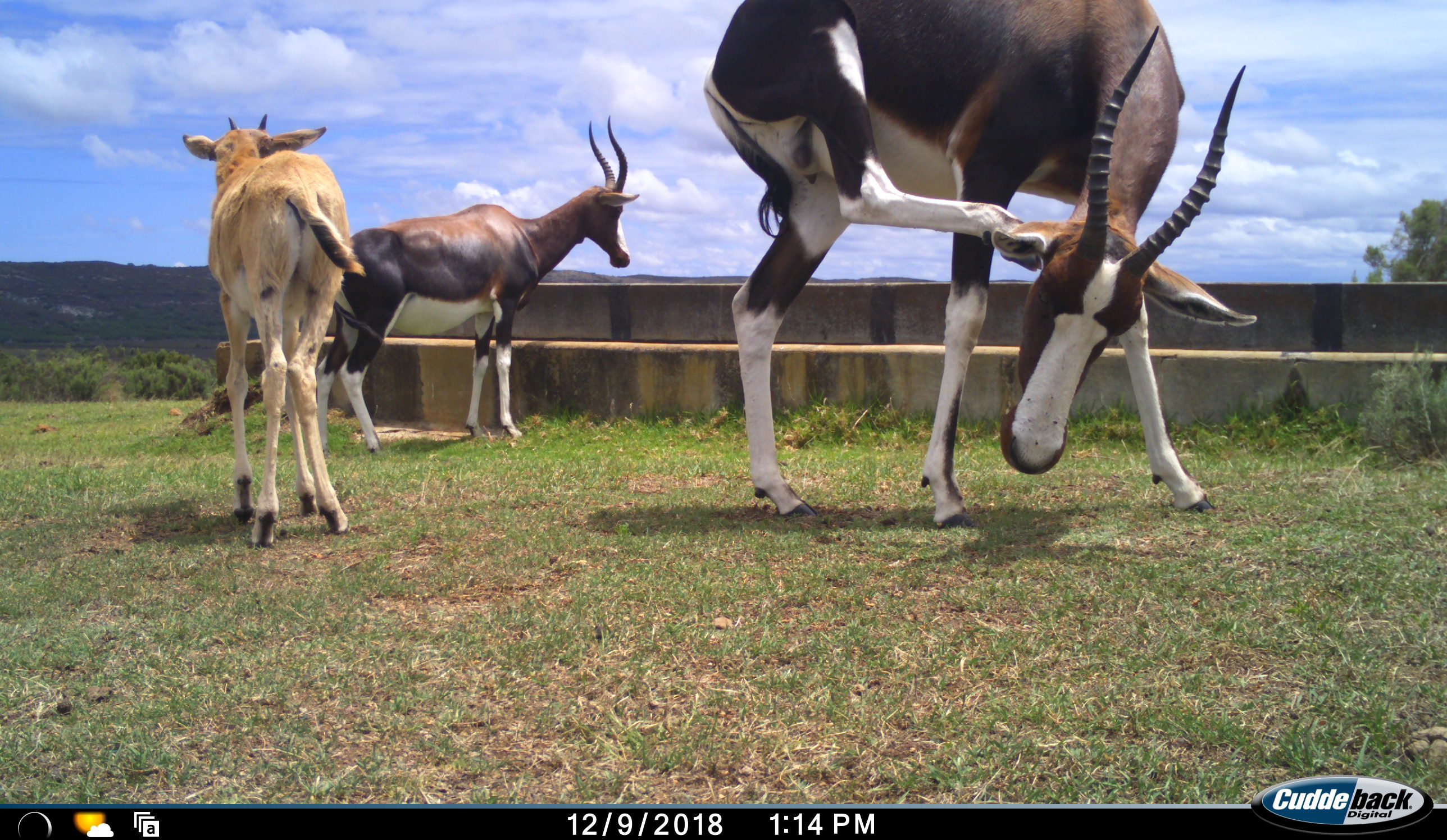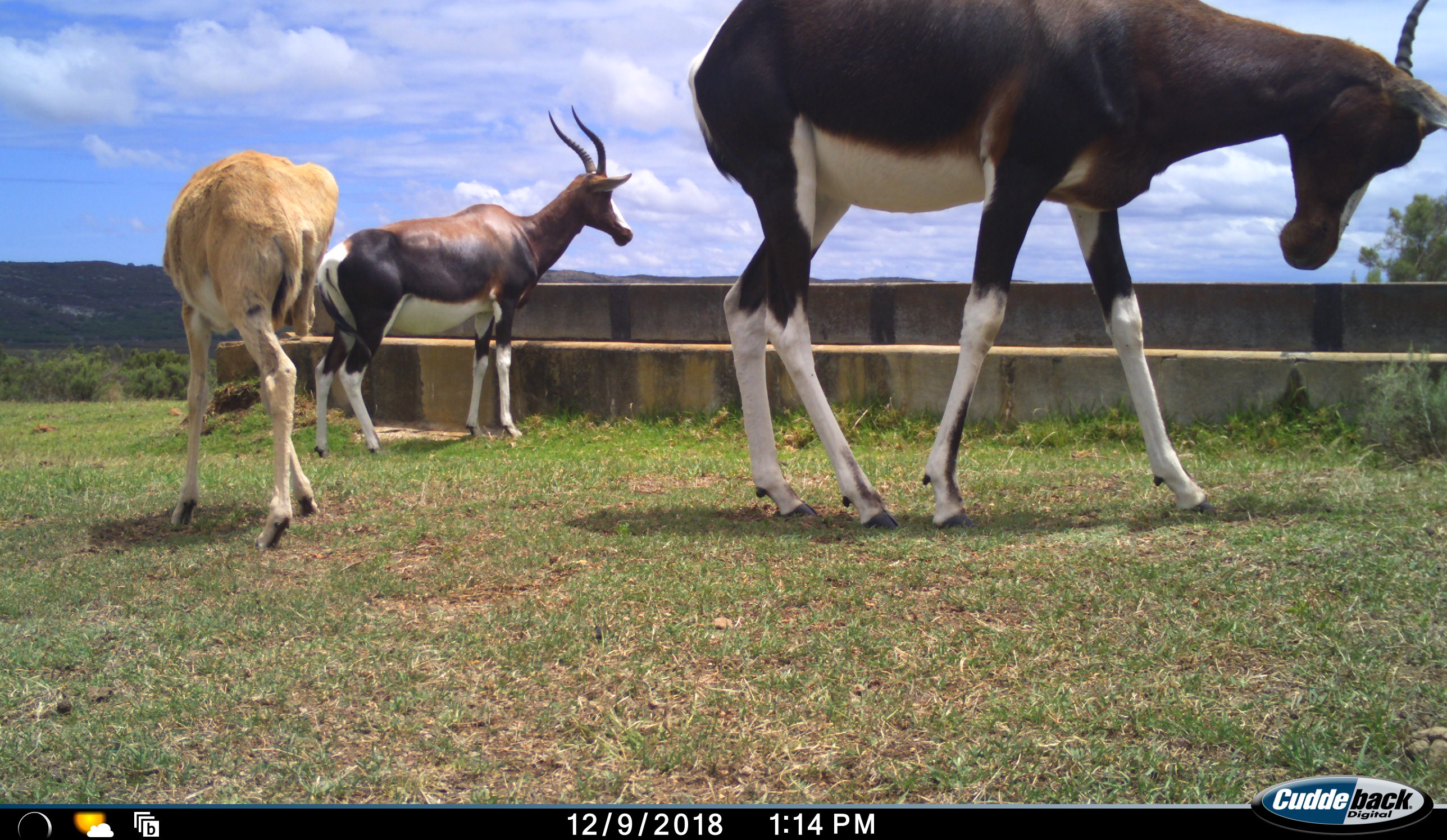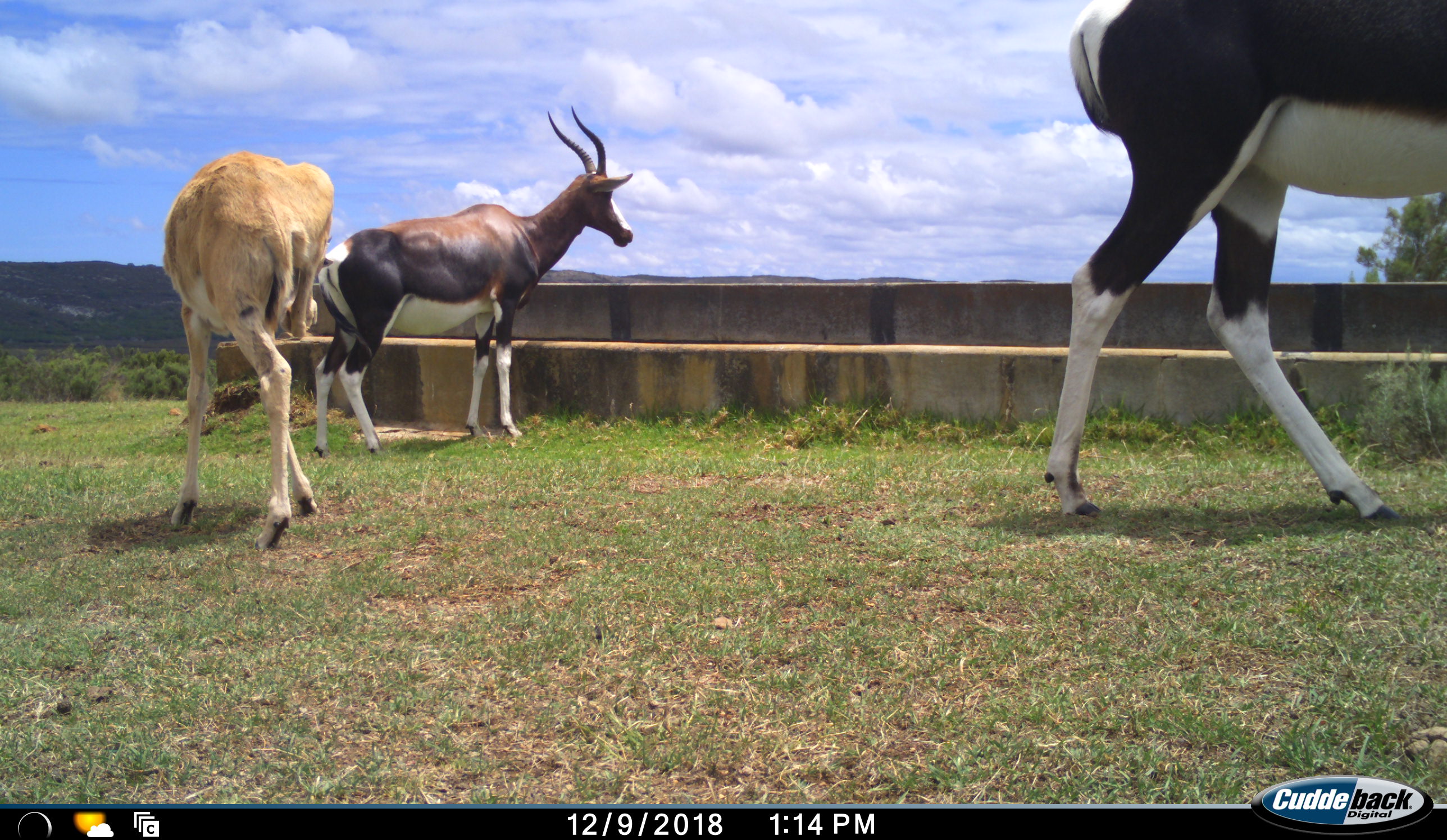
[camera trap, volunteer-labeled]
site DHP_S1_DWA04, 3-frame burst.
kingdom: Animalia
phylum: Chordata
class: Mammalia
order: Artiodactyla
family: Bovidae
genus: Damaliscus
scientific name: Damaliscus pygargus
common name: bontebok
Bontebok (Damaliscus pygargus), count 3. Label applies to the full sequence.